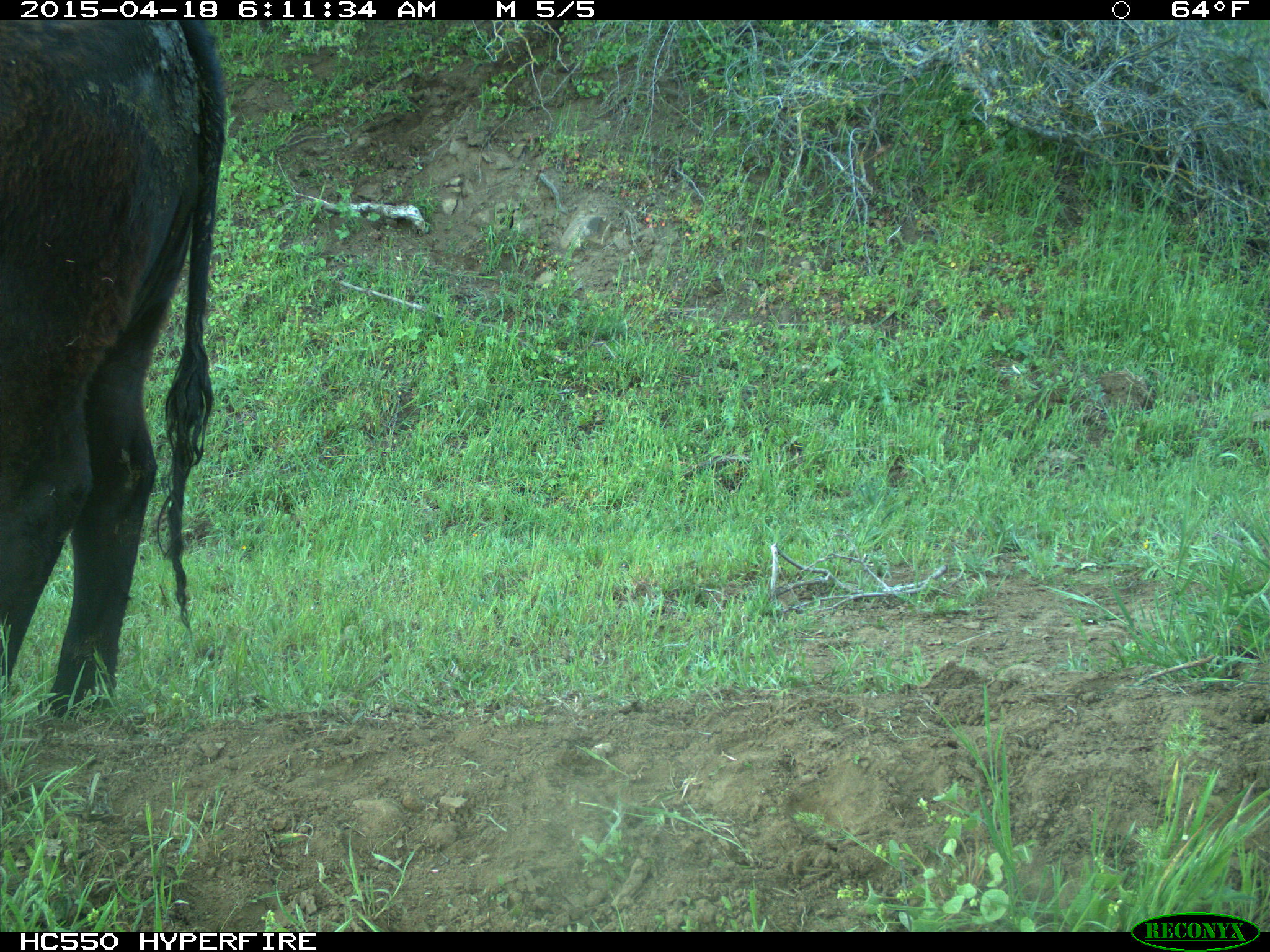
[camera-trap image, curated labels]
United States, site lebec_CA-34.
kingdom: Animalia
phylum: Chordata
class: Mammalia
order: Artiodactyla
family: Bovidae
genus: Bos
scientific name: Bos taurus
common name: domestic cow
Bos taurus (domestic cow).